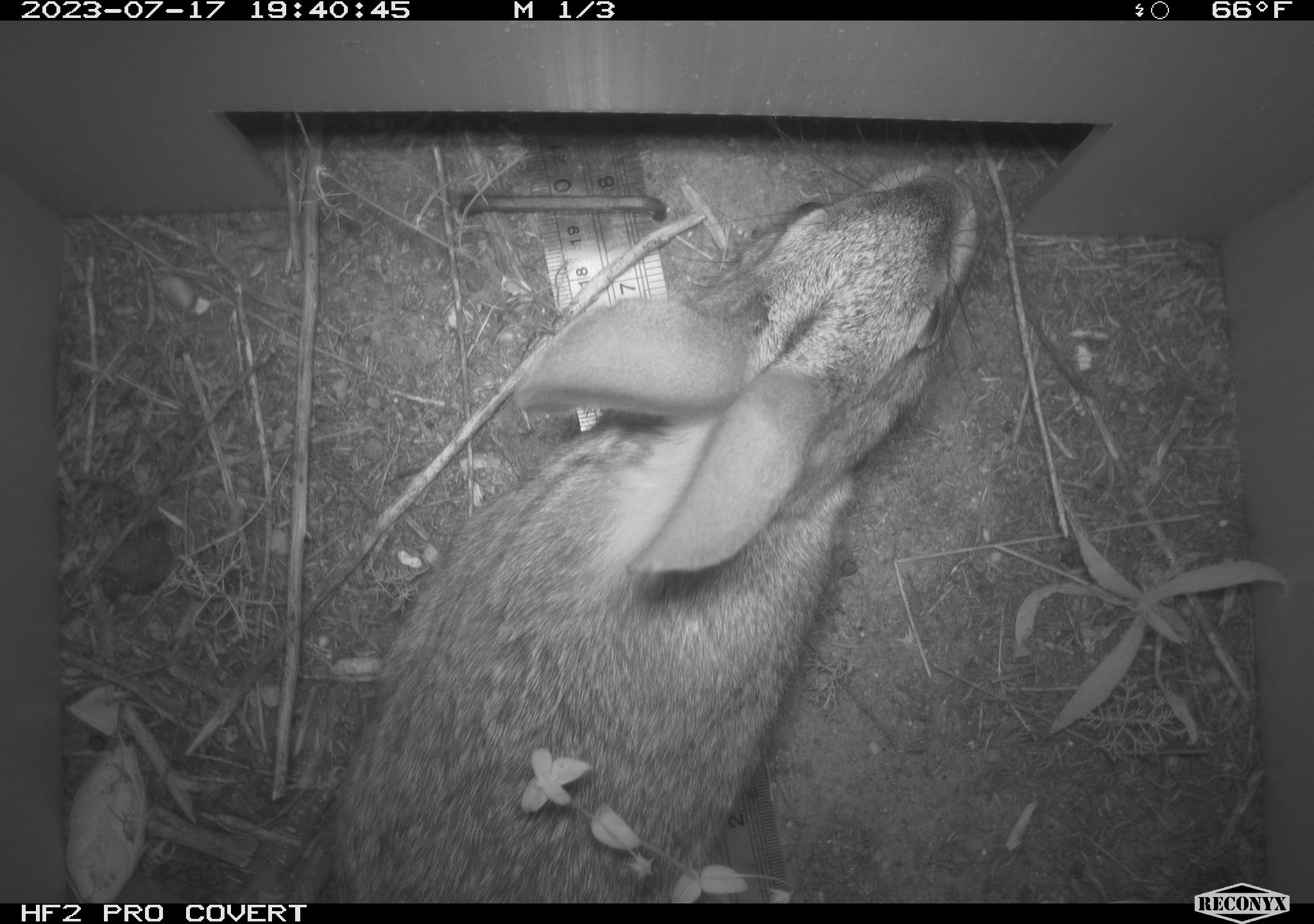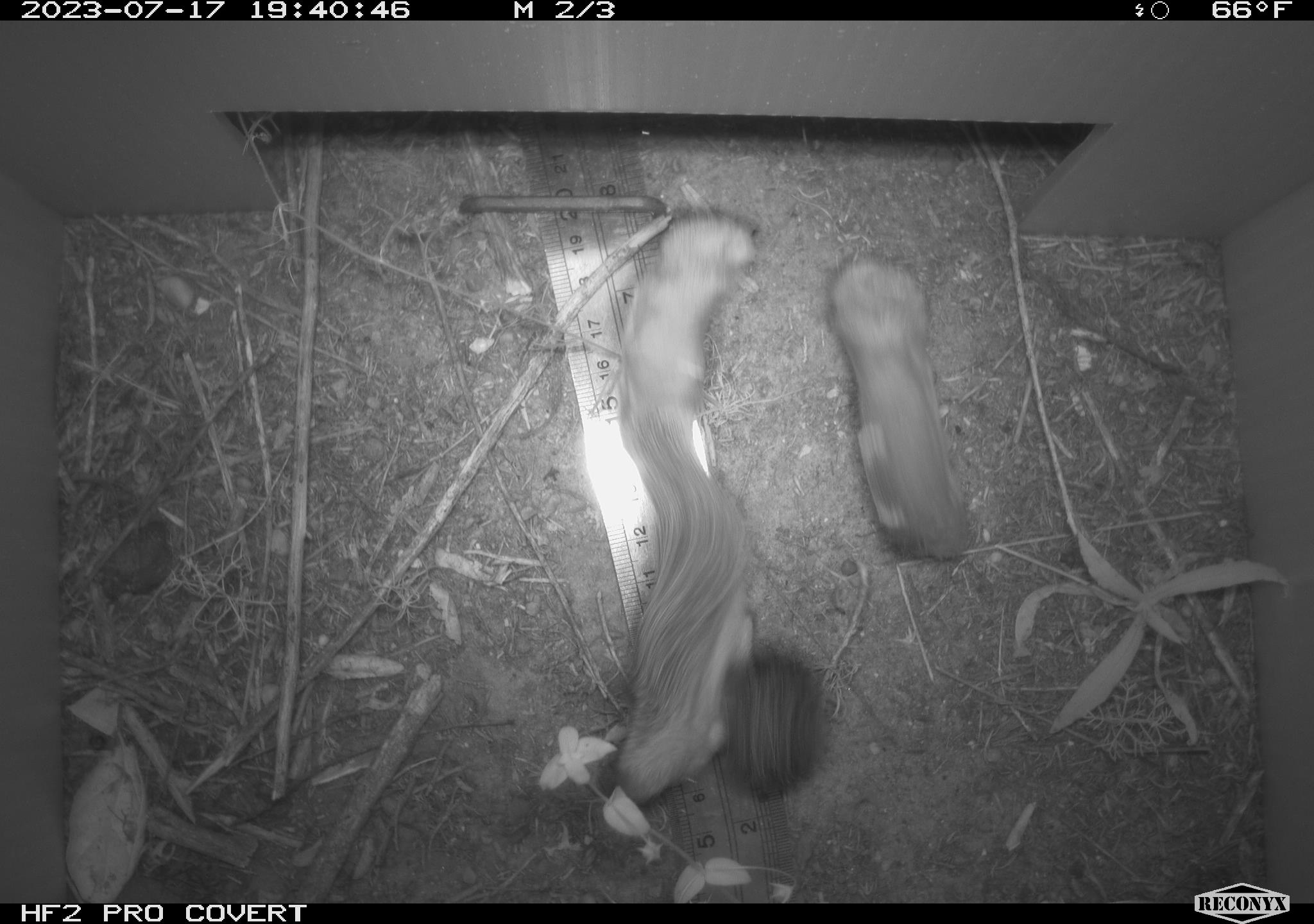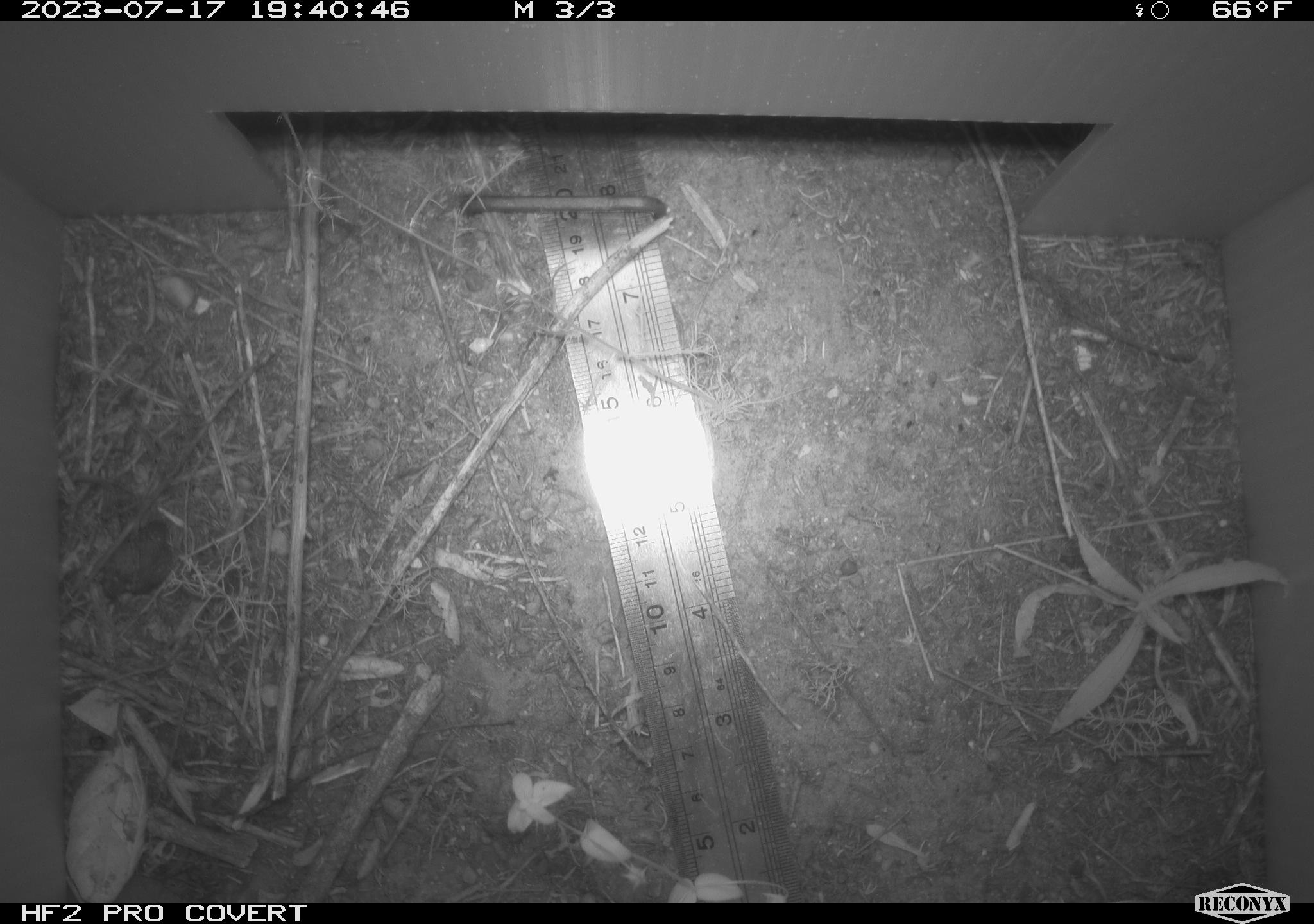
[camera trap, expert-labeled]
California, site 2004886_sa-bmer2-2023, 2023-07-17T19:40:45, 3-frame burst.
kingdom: Animalia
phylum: Chordata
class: Mammalia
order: Lagomorpha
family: Leporidae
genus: Sylvilagus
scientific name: Sylvilagus bachmani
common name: brush rabbit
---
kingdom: Animalia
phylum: Chordata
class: Mammalia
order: Rodentia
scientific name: Rodentia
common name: mouse species